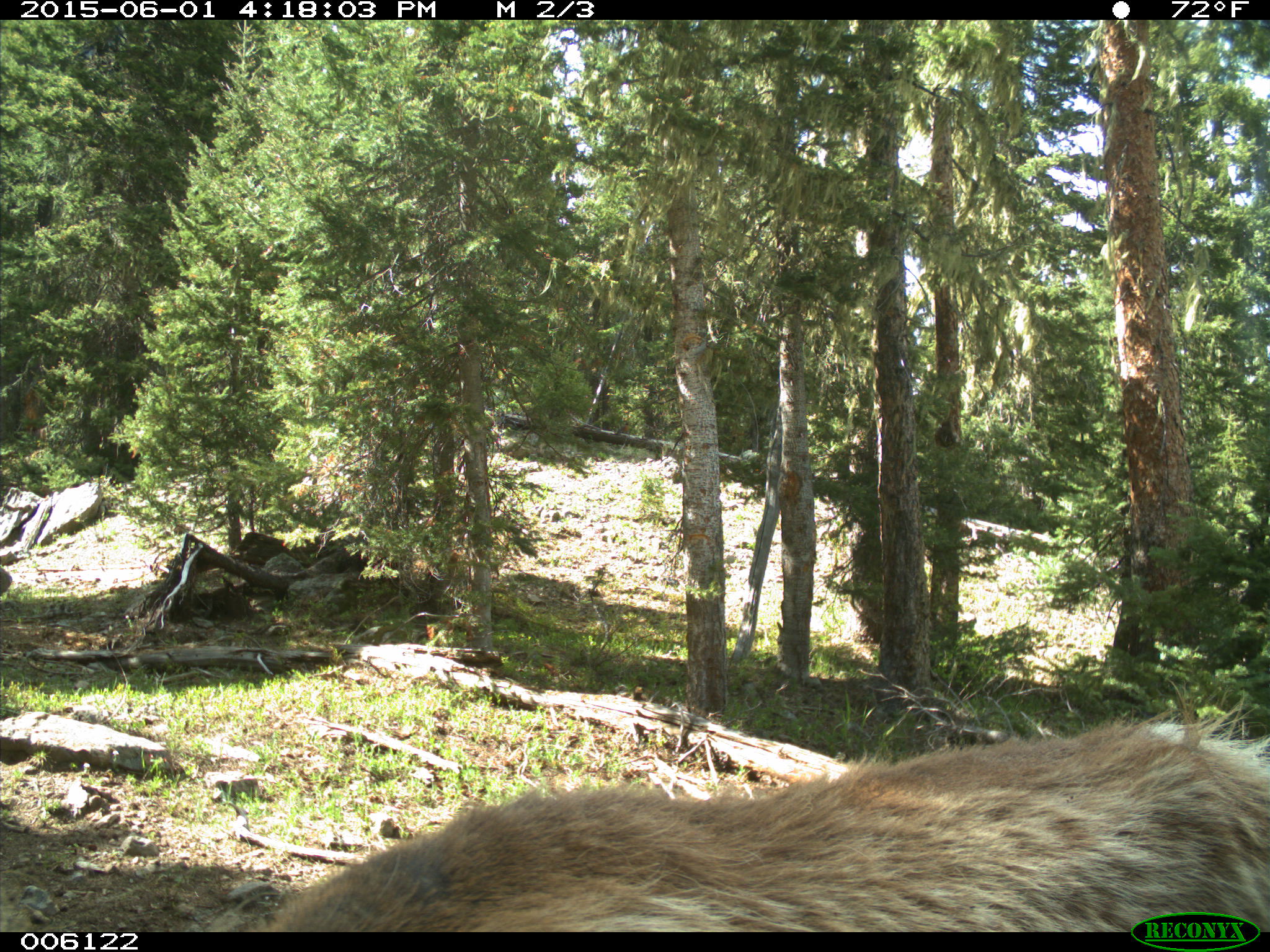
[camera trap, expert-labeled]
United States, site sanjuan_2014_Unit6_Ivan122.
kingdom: Animalia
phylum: Chordata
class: Mammalia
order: Artiodactyla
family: Cervidae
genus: Cervus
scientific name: Cervus elaphus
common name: red deer